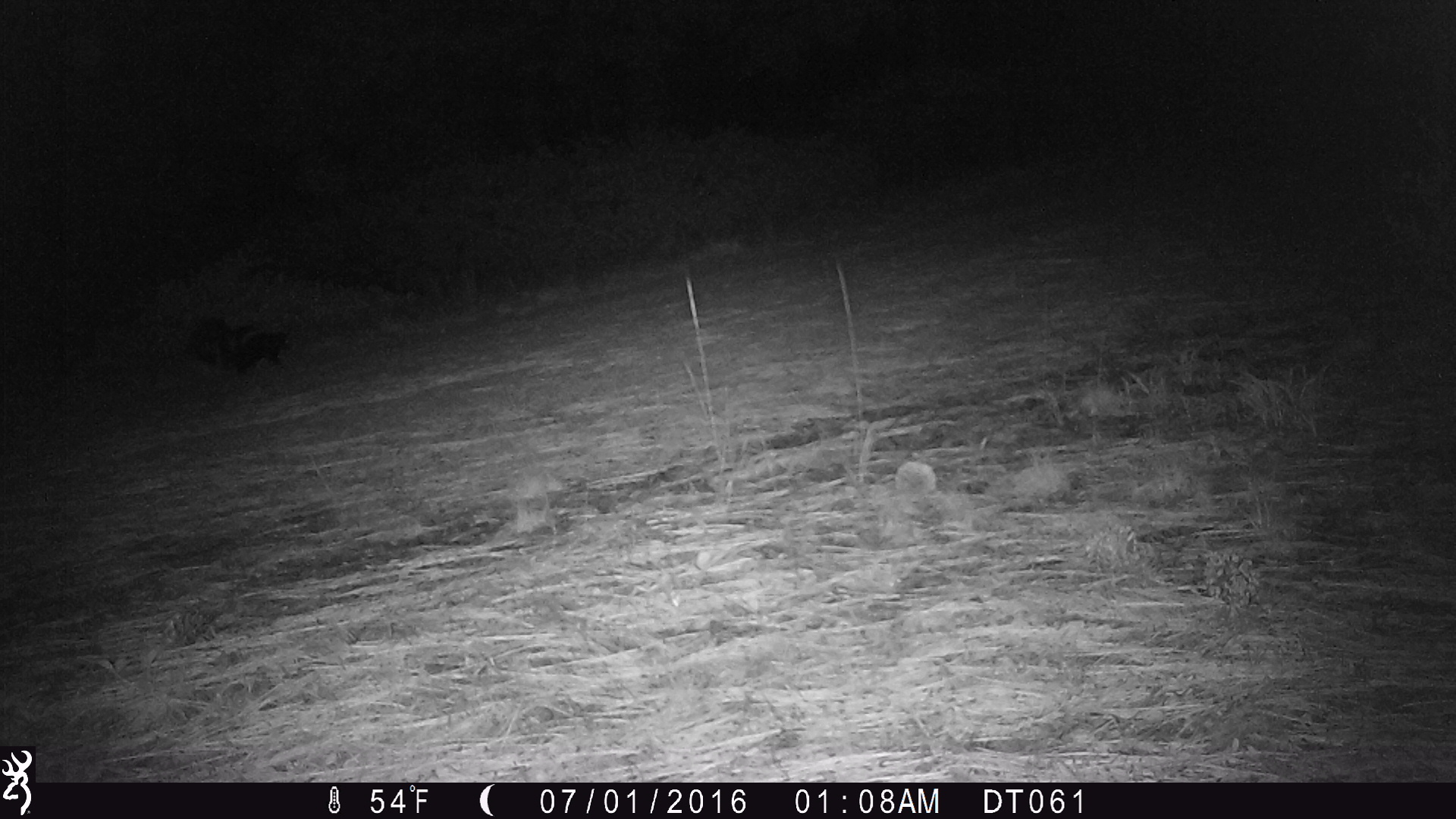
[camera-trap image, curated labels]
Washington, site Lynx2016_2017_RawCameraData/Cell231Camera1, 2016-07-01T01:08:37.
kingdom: Animalia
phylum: Chordata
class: Mammalia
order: Carnivora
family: Mephitidae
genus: Mephitis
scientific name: Mephitis mephitis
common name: striped skunk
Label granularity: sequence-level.